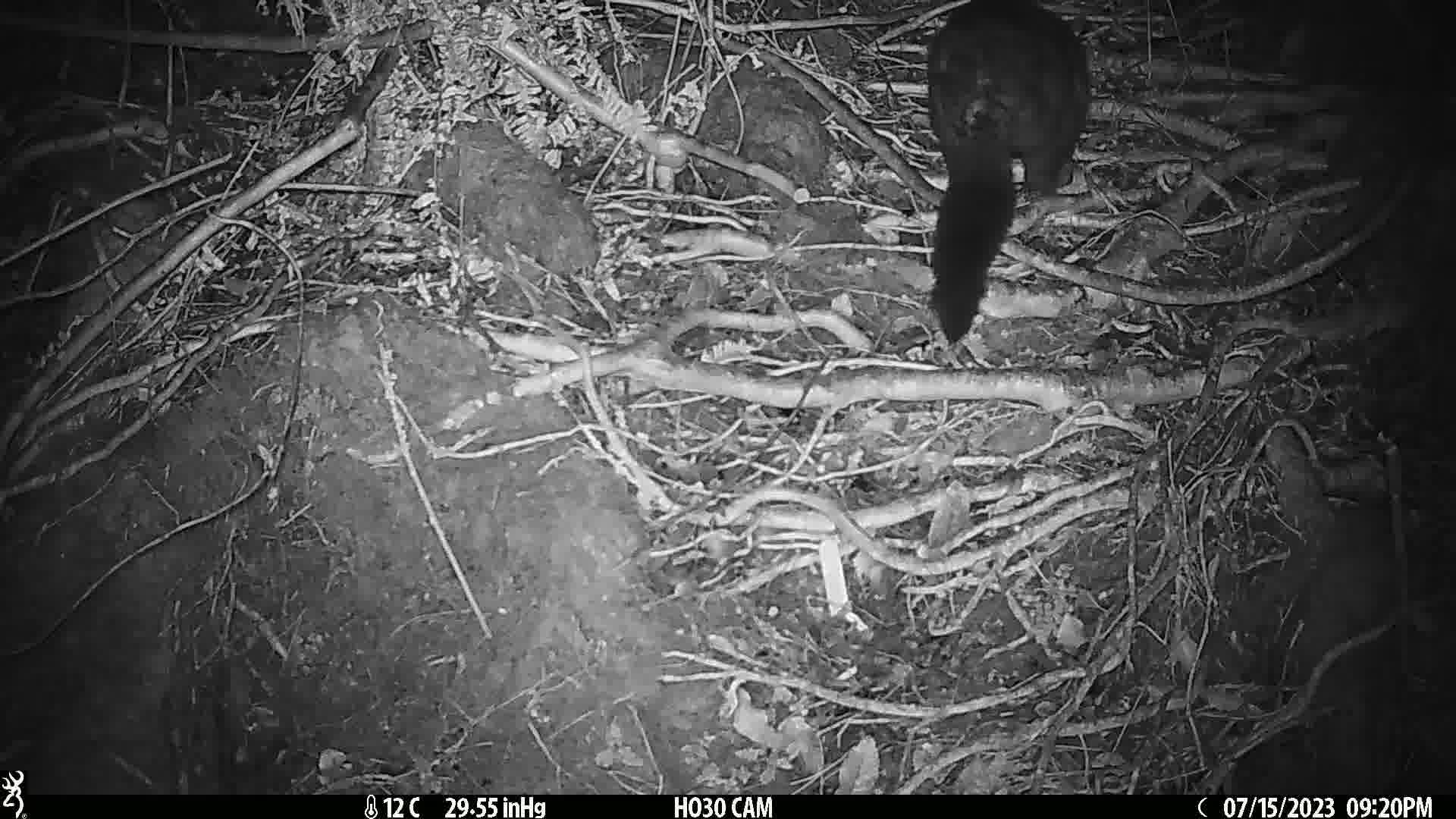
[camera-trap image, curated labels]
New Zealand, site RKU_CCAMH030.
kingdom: Animalia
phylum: Chordata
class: Mammalia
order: Diprotodontia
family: Phalangeridae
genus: Trichosurus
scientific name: Trichosurus vulpecula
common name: common brushtail possum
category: possum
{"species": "possum (common brushtail possum) (Trichosurus vulpecula)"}